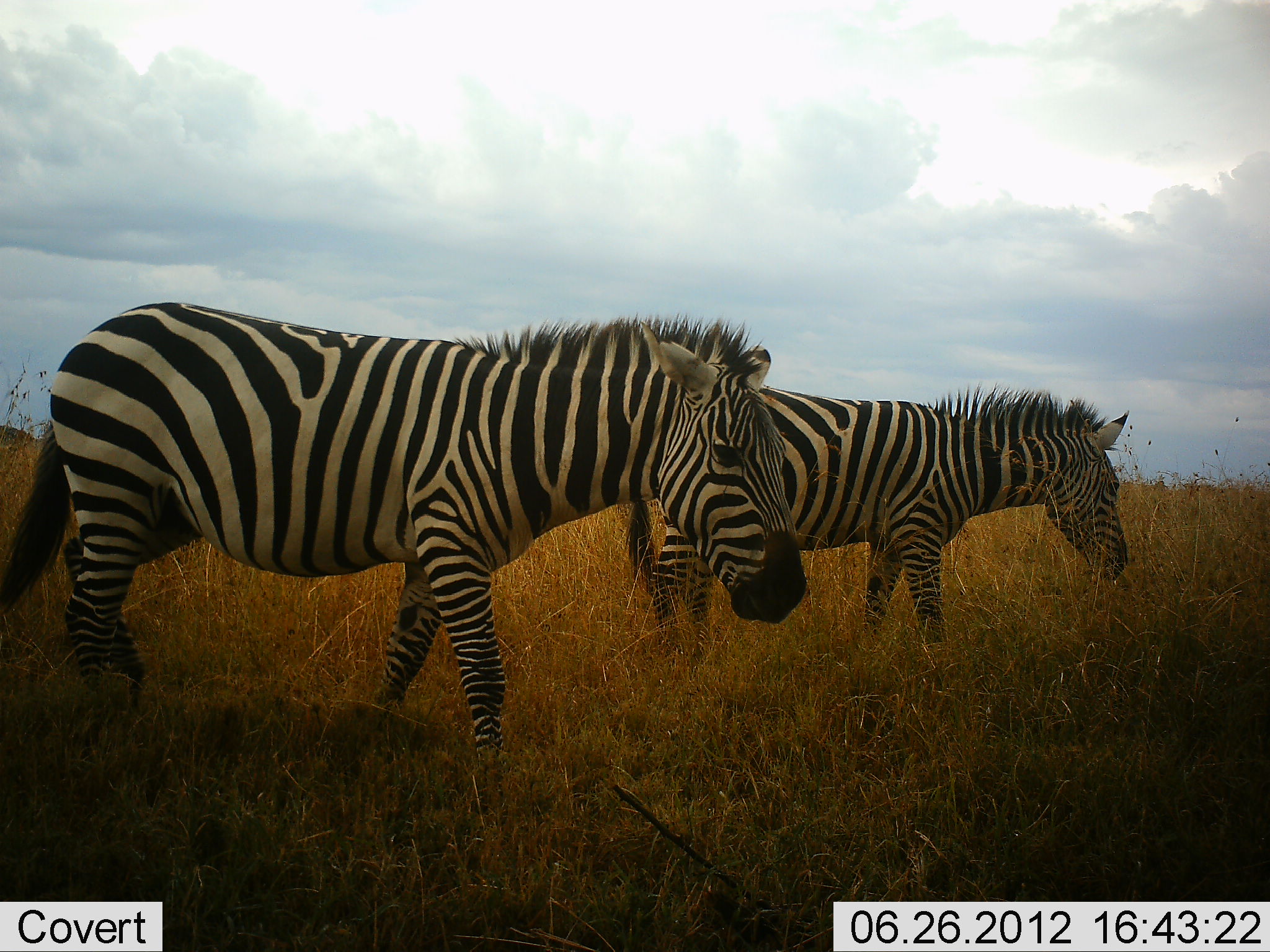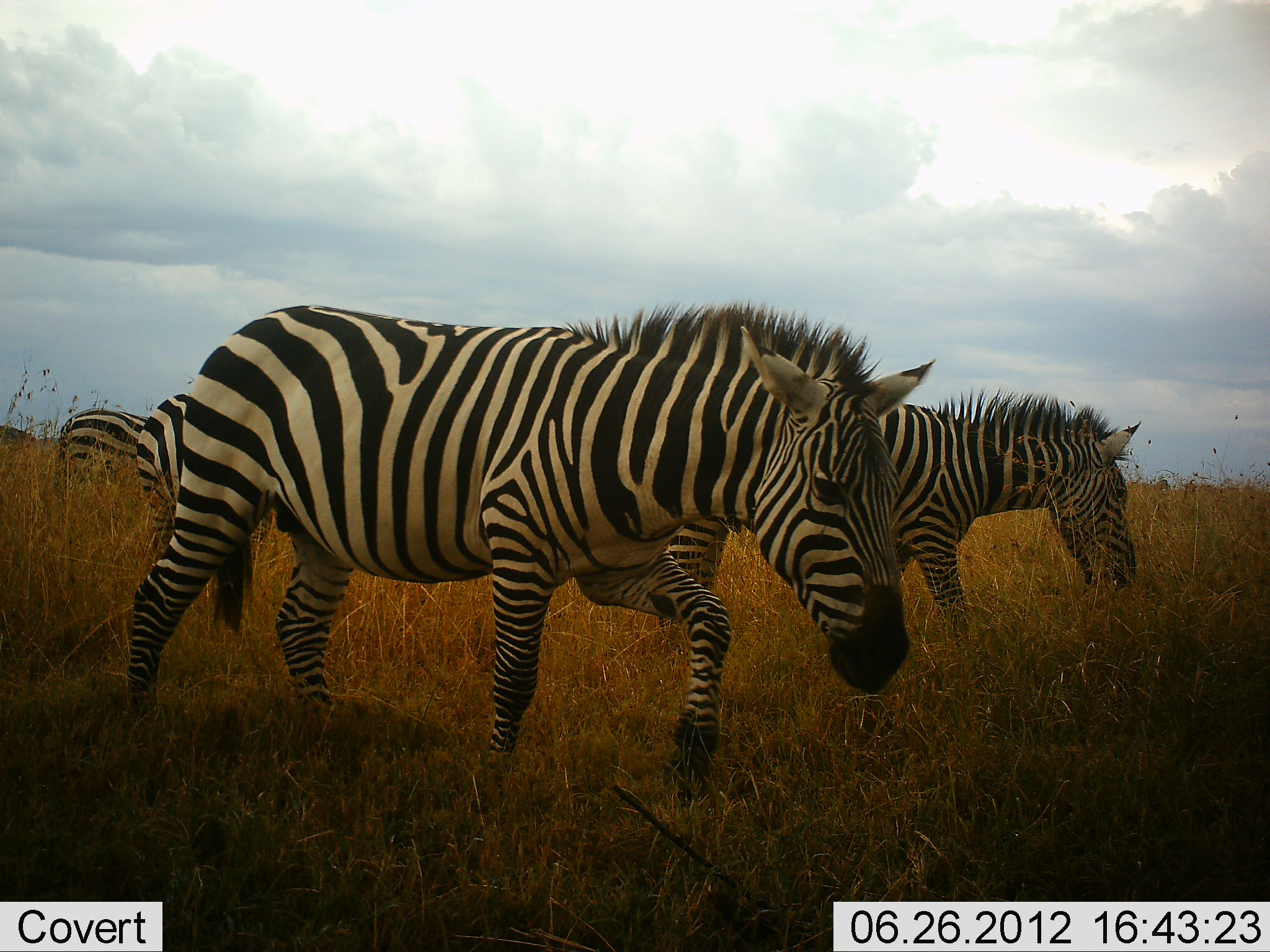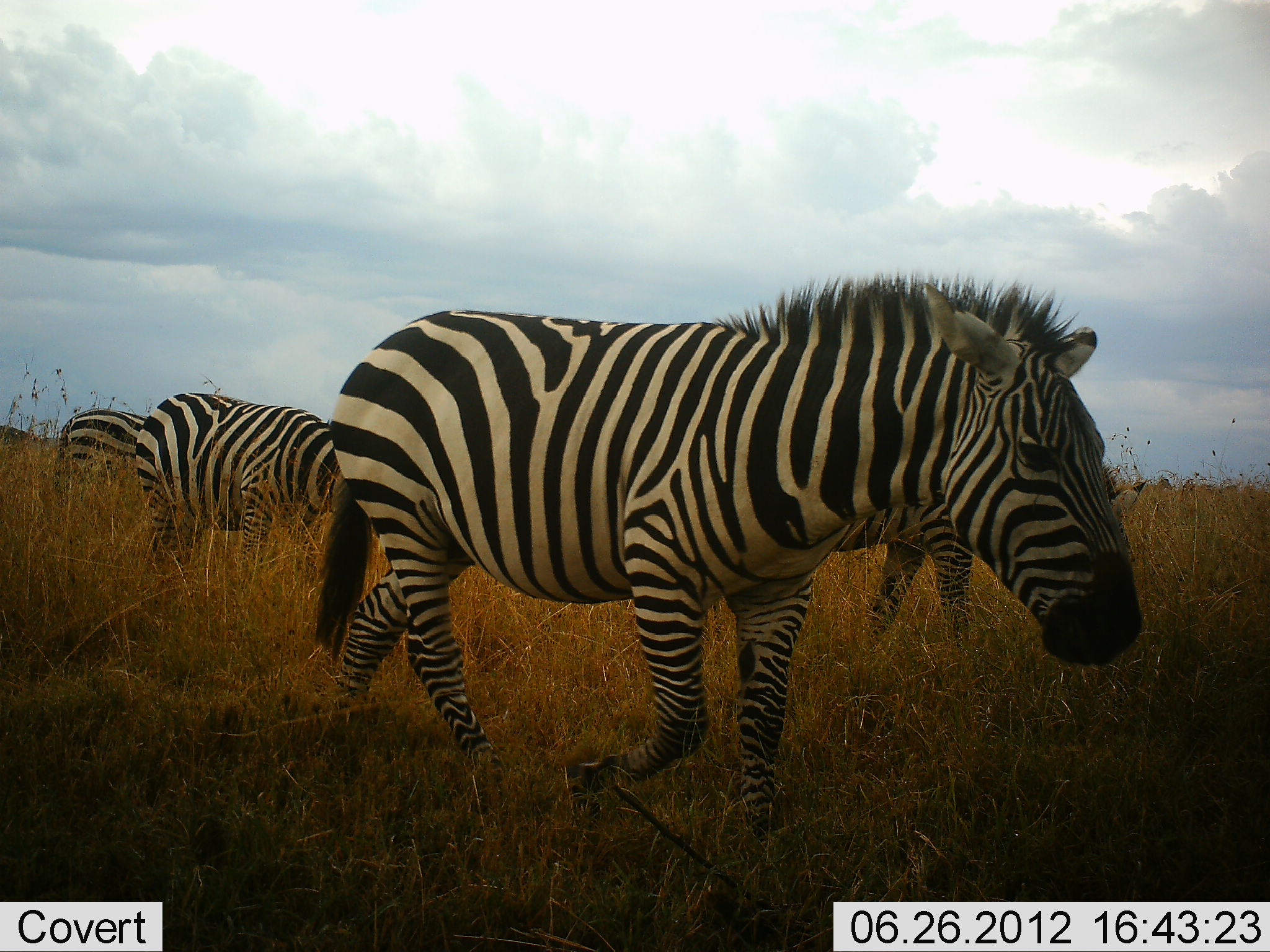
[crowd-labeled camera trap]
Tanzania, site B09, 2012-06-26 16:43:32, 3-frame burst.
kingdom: Animalia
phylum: Chordata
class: Mammalia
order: Perissodactyla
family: Equidae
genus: Equus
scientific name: Equus quagga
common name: plains zebra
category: zebra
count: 4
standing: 50%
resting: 0%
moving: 80%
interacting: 0%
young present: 0%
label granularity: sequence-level